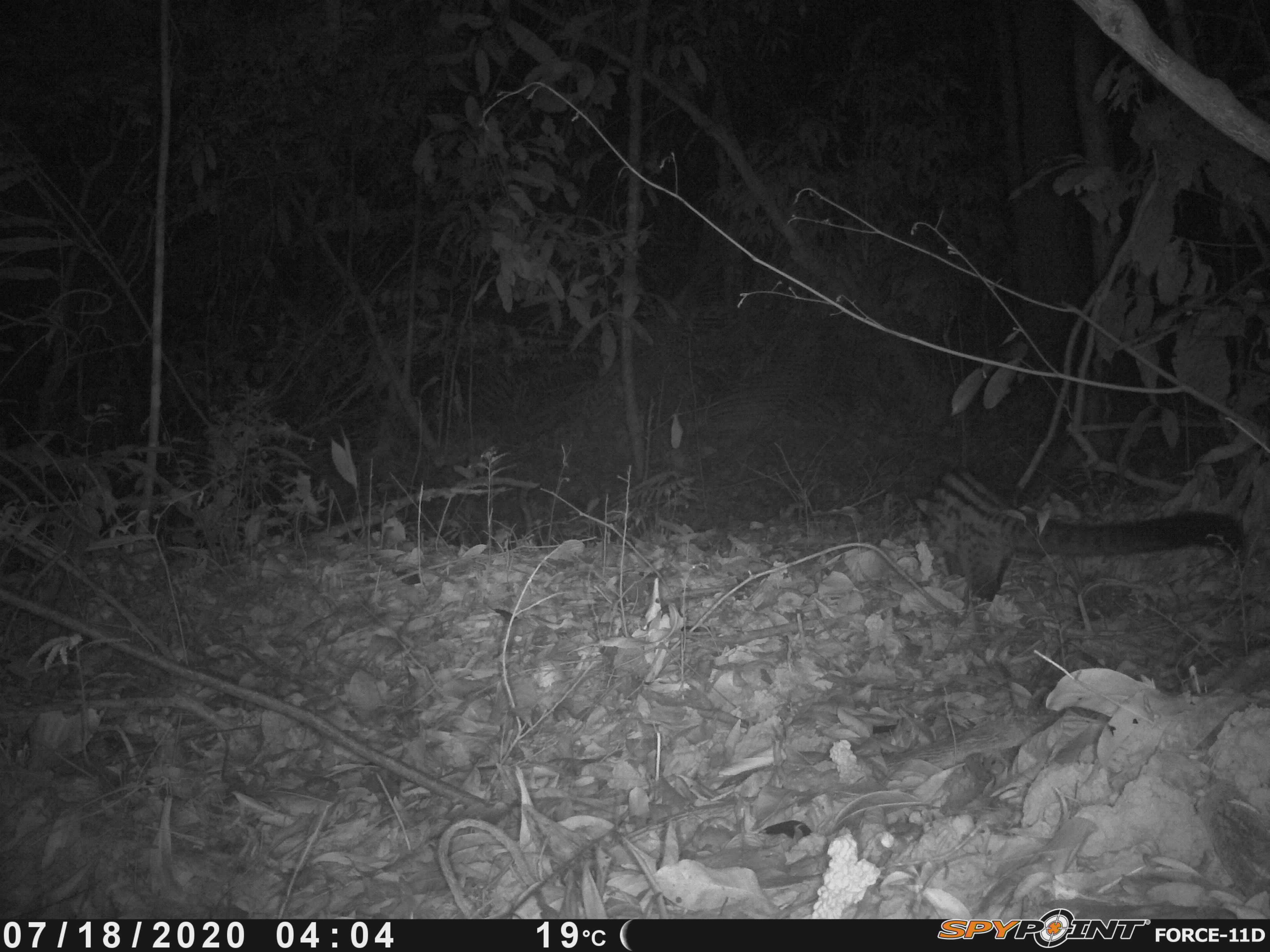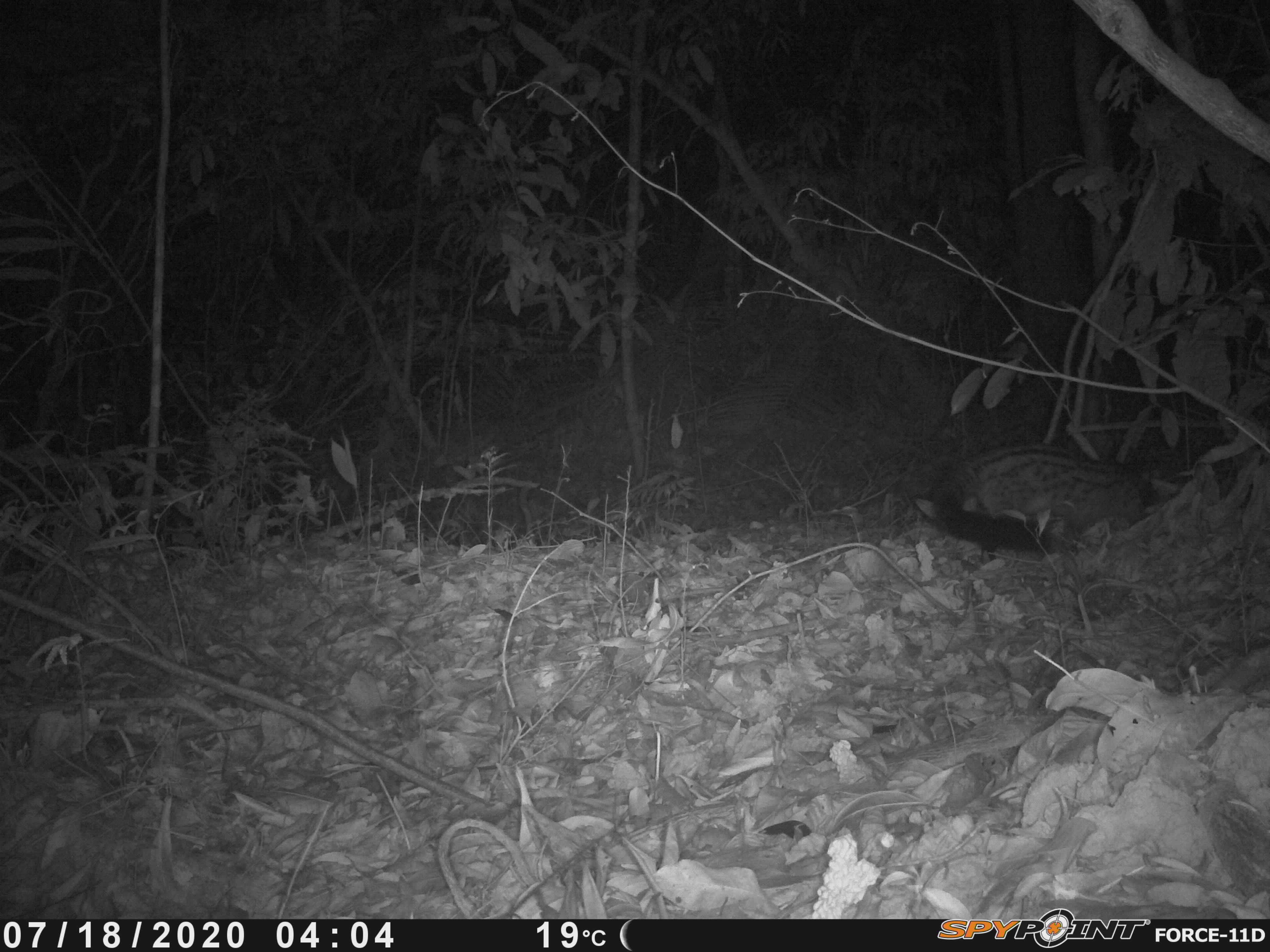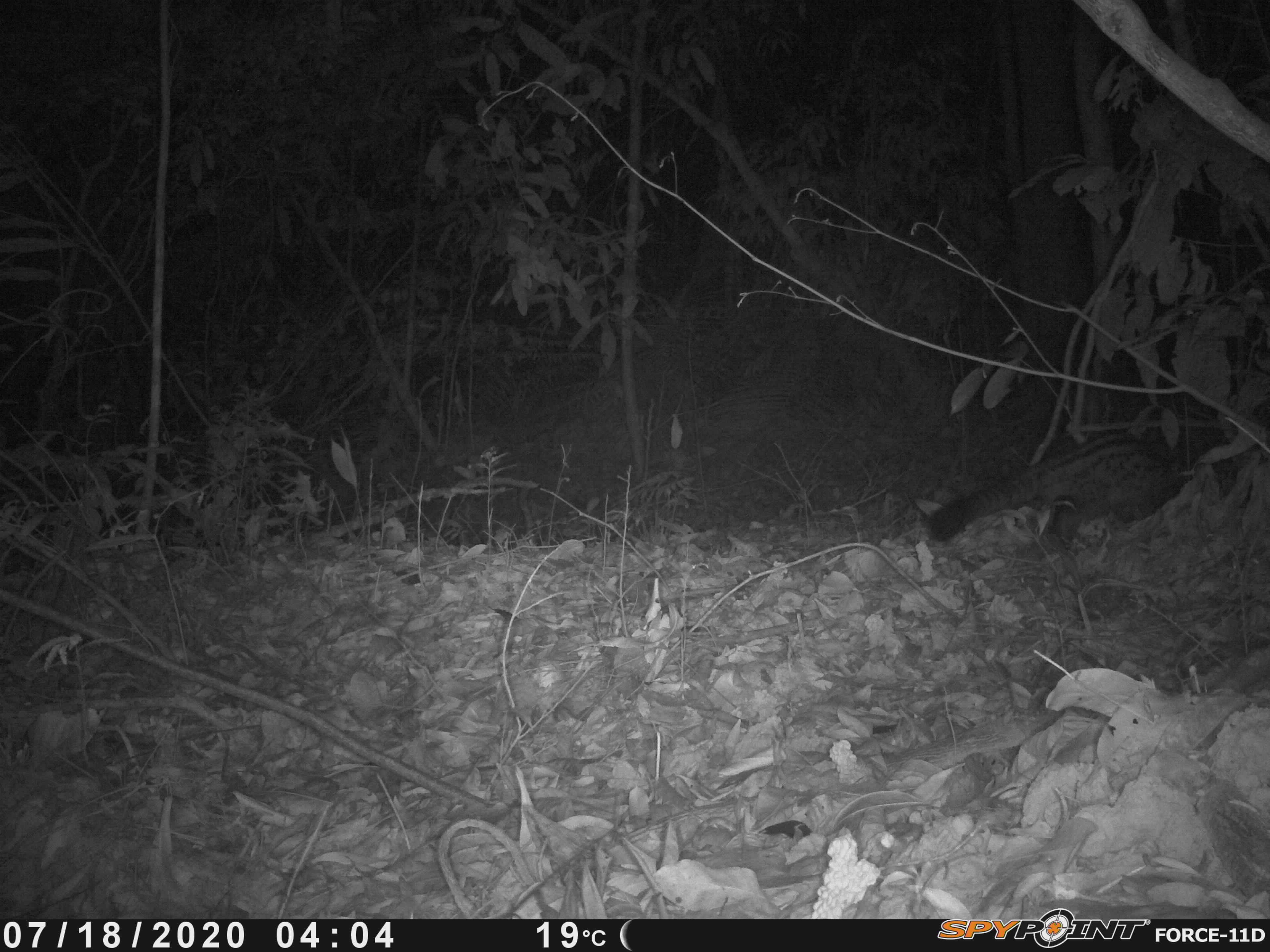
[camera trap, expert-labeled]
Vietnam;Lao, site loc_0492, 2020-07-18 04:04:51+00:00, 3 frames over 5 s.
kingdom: Animalia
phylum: Chordata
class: Mammalia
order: Carnivora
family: Viverridae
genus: Paradoxurus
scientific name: Paradoxurus hermaphroditus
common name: common palm civet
Common palm civet (Paradoxurus hermaphroditus). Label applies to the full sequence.